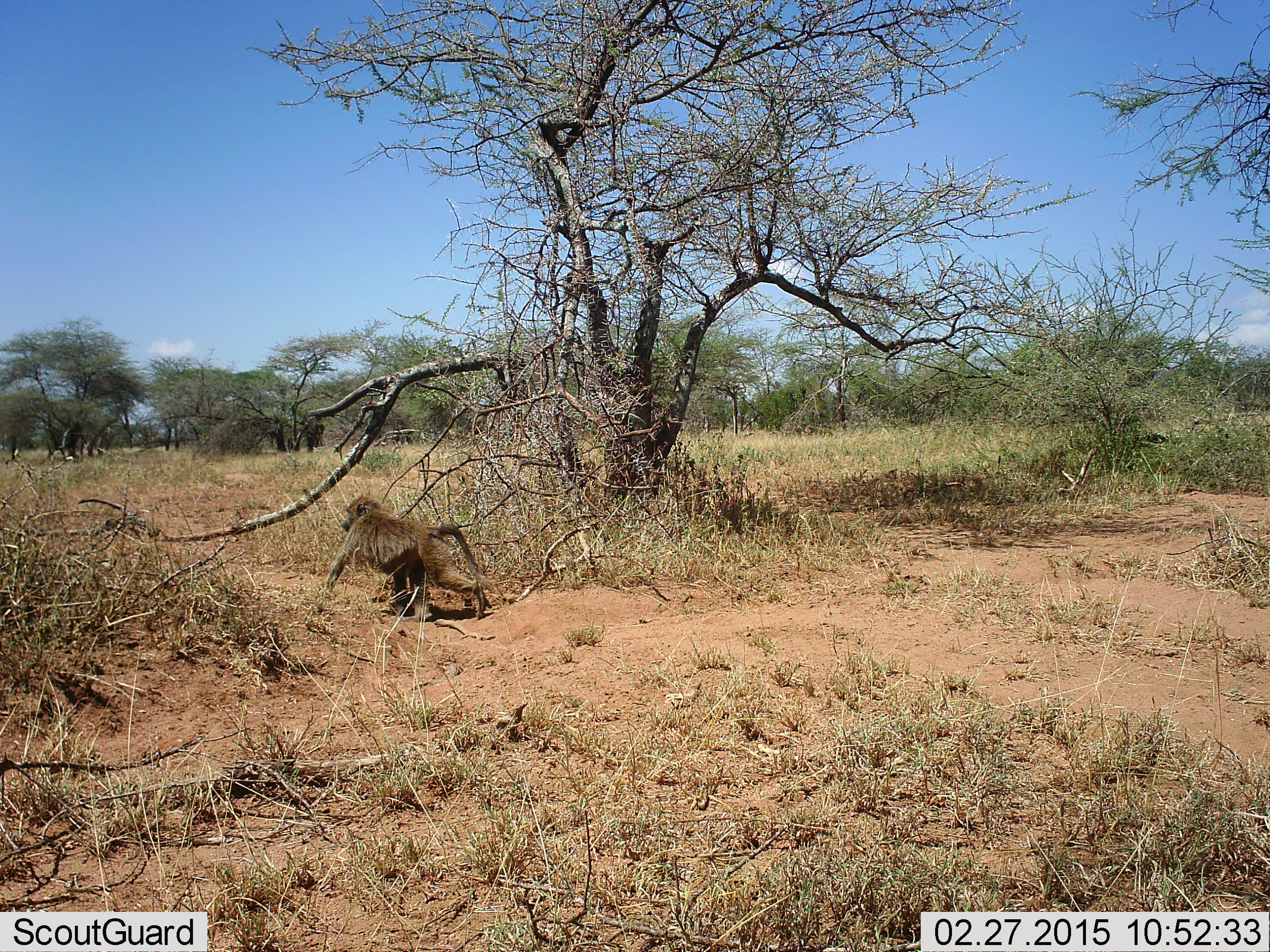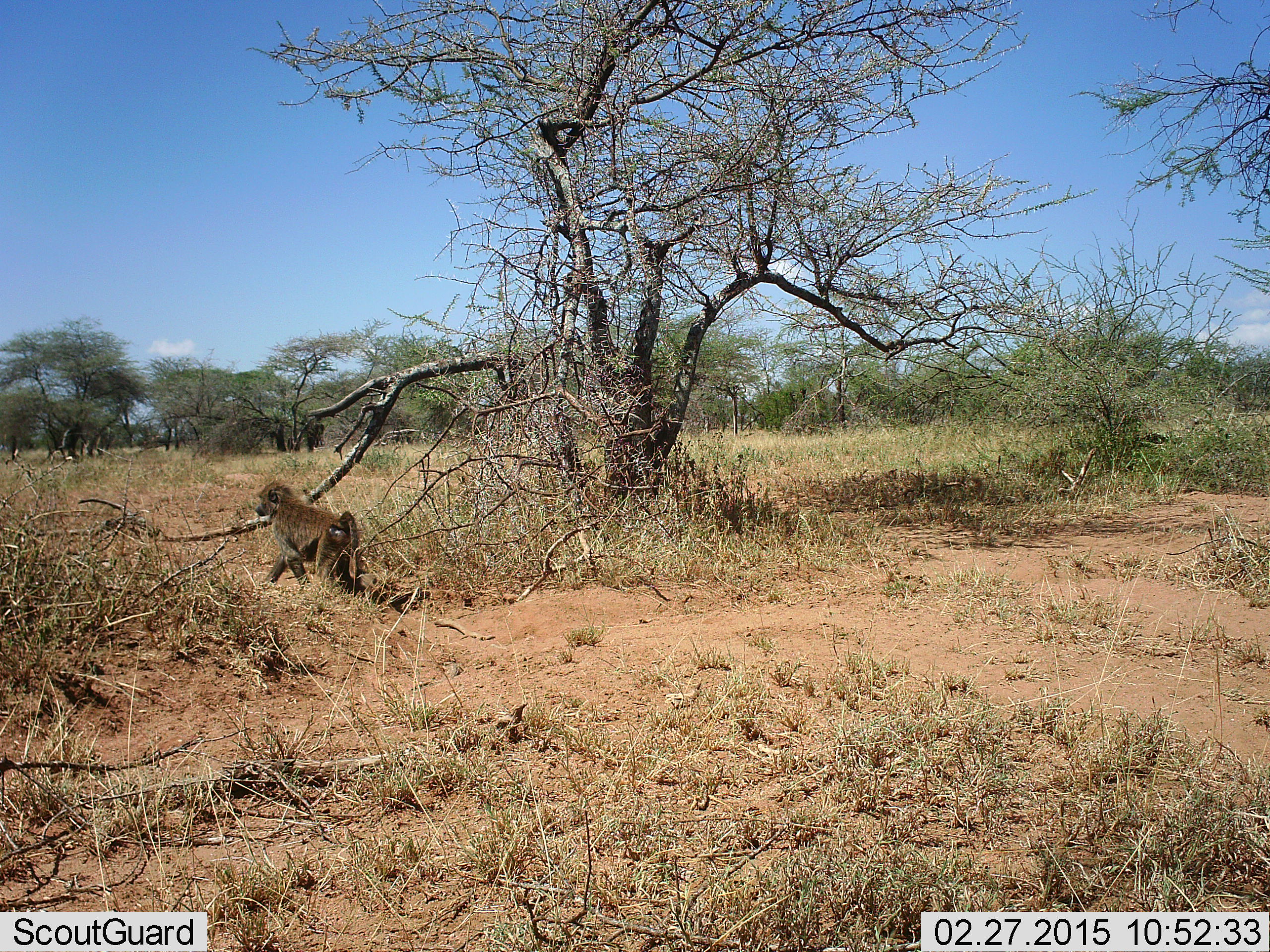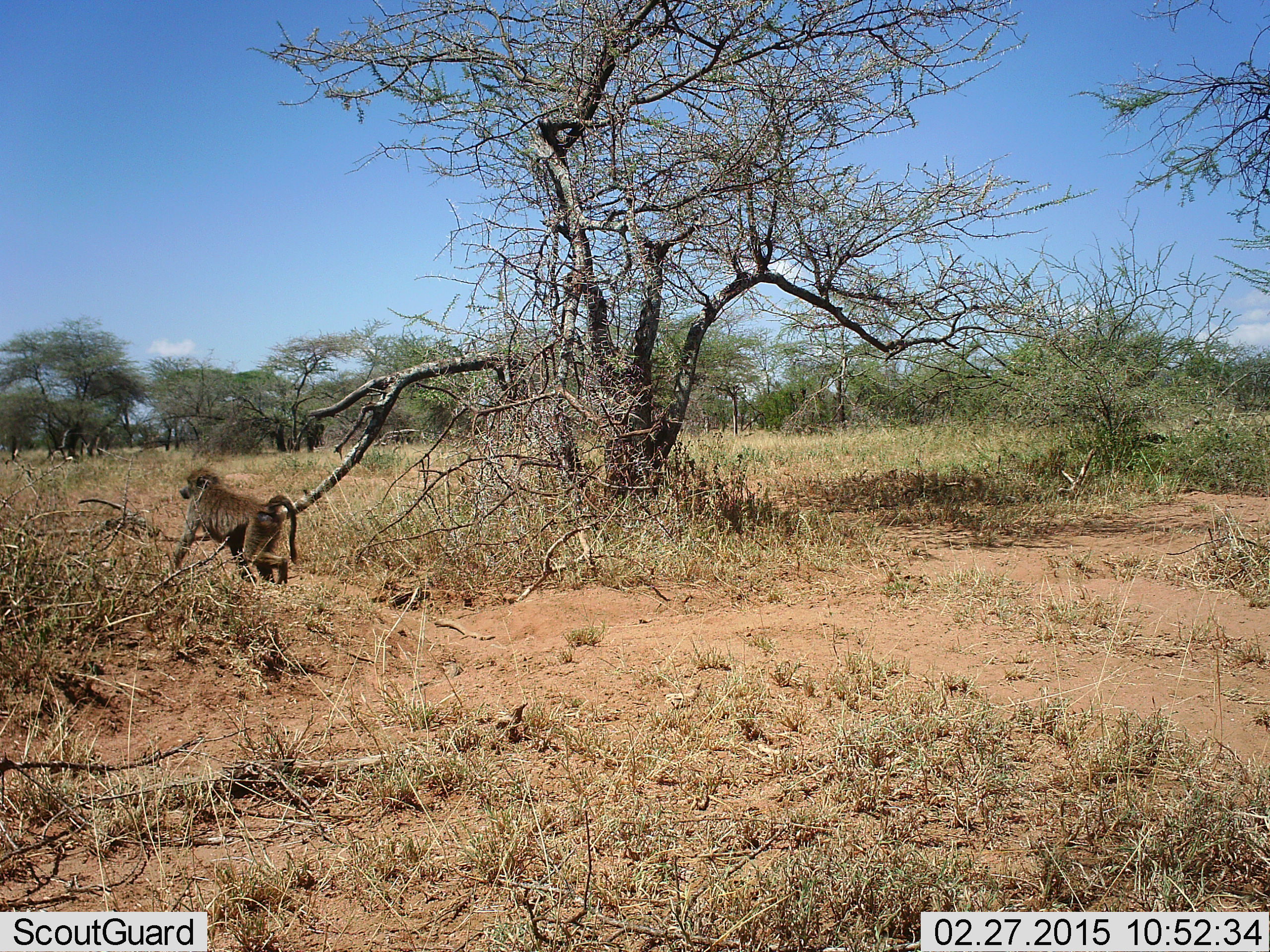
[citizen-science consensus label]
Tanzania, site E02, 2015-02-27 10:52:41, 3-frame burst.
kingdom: Animalia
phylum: Chordata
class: Mammalia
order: Primates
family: Cercopithecidae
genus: Papio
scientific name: Papio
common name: baboon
Baboon (Papio), count 1. Behavior (volunteer vote fractions): standing 10%, resting 0%, moving 90%, interacting 0%. Young present (vote fraction): 0%. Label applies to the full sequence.